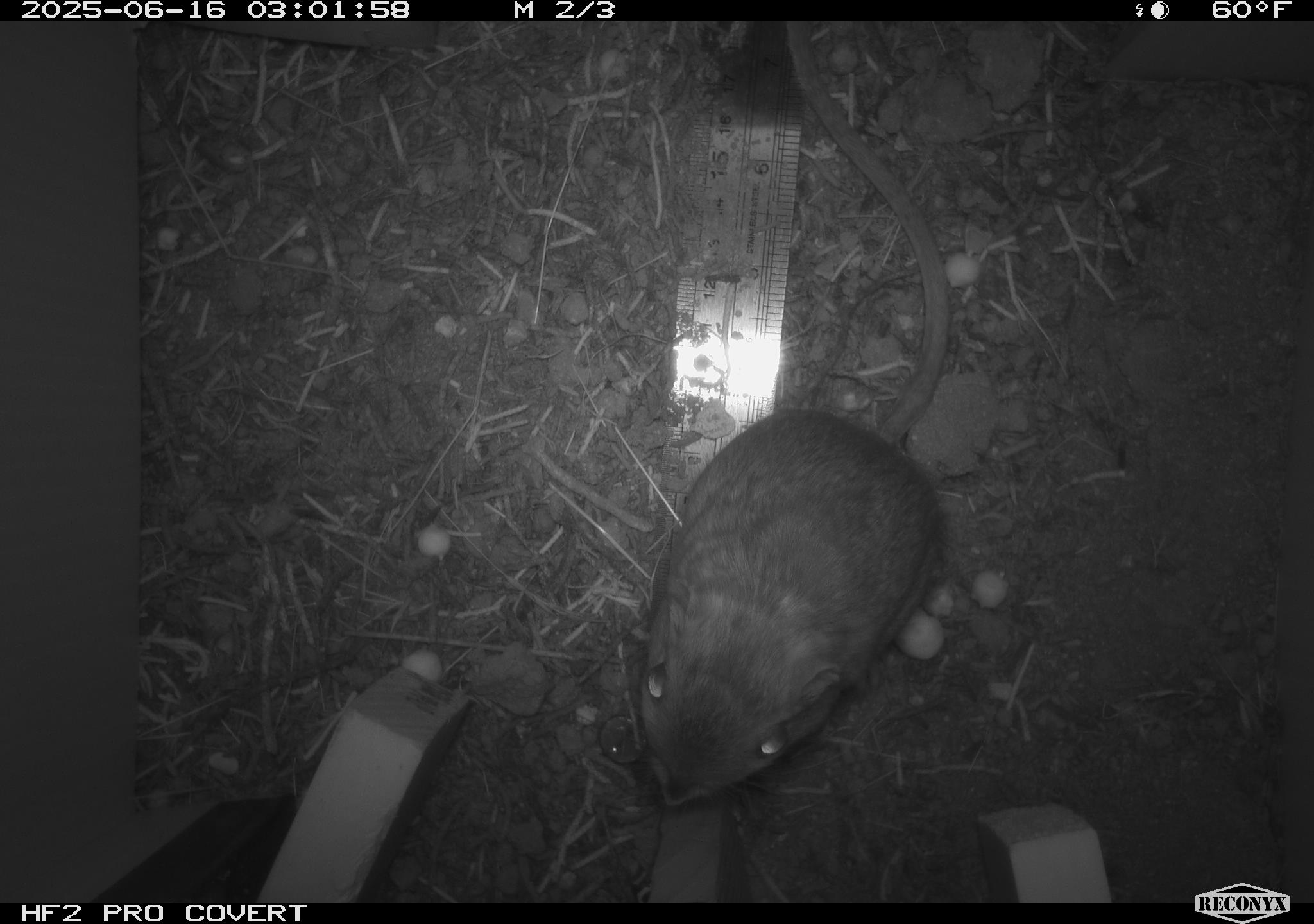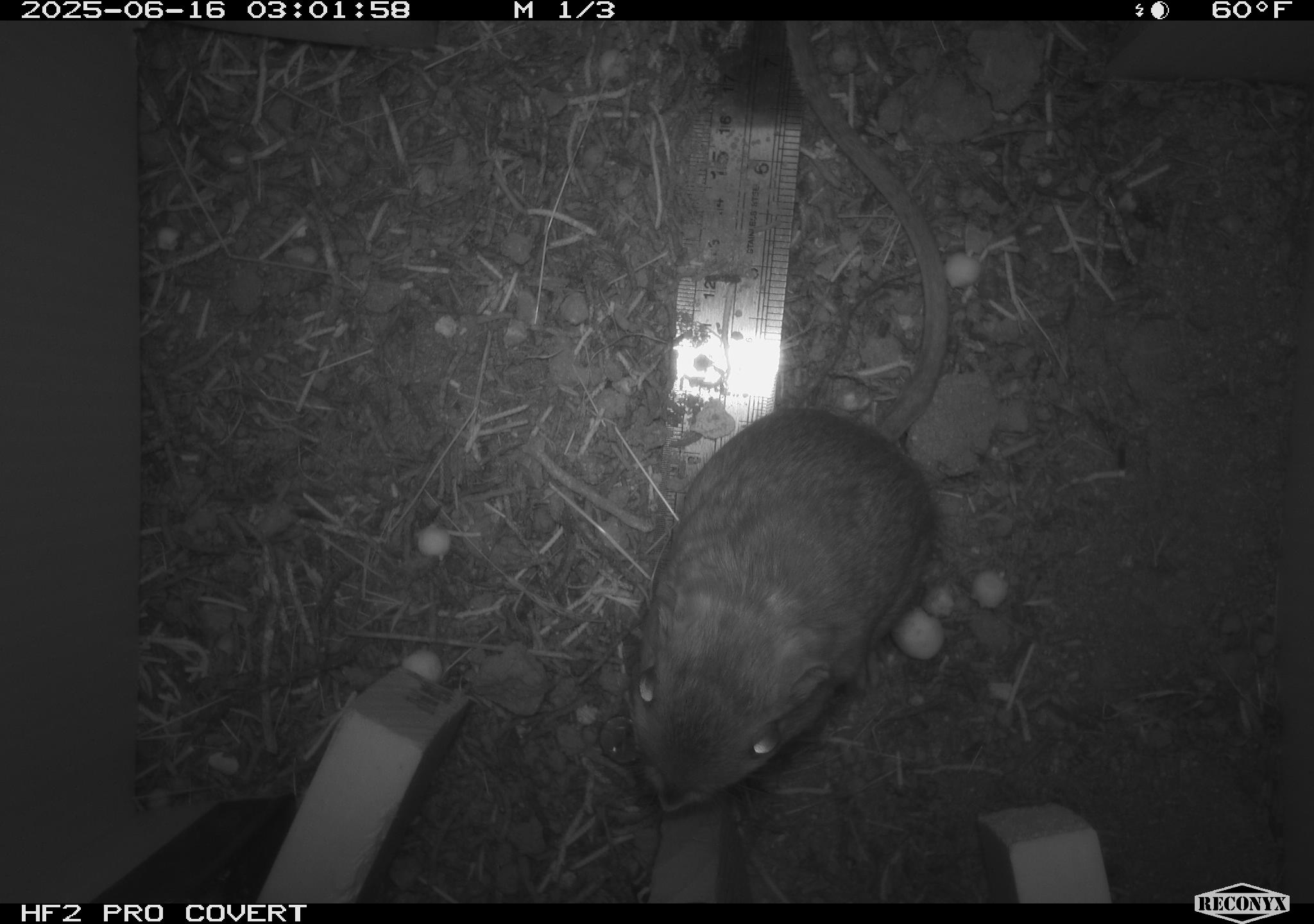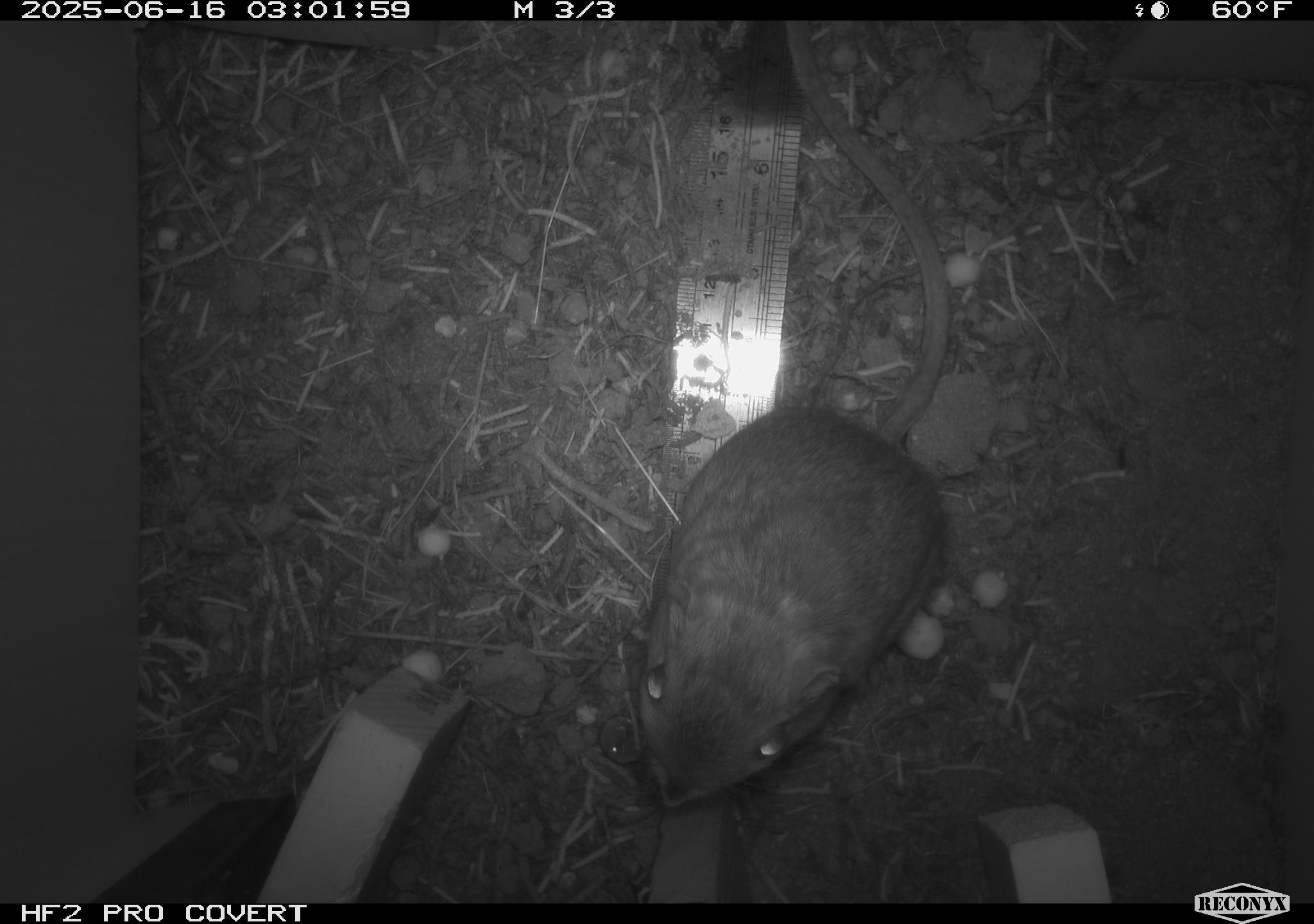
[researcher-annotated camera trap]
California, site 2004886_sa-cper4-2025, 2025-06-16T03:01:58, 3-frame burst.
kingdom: Animalia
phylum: Chordata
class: Mammalia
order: Rodentia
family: Heteromyidae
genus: Dipodomys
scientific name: Dipodomys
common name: kangaroo rats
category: dipodomys species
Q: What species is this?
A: Dipodomys species (kangaroo rats) (Dipodomys).